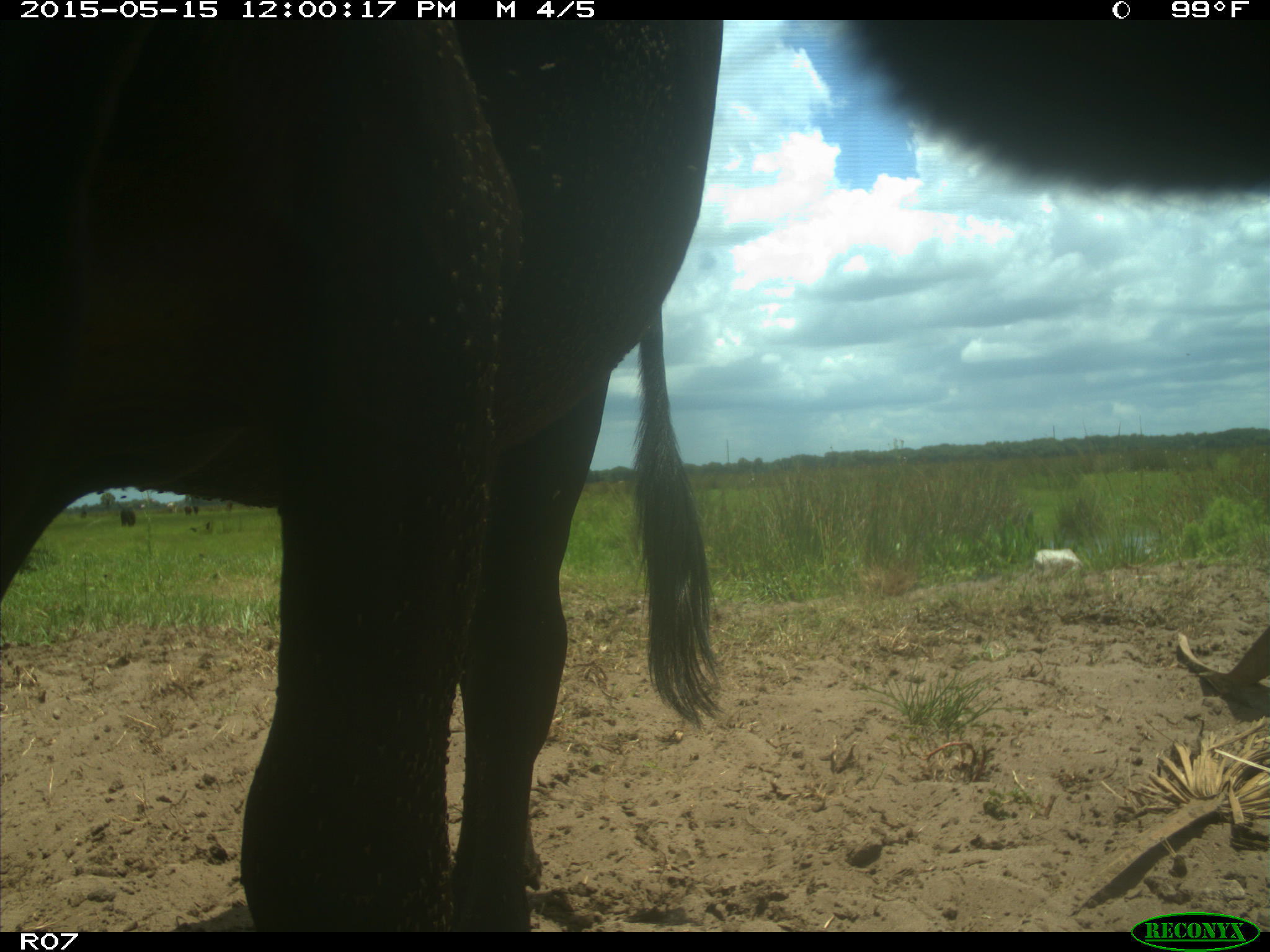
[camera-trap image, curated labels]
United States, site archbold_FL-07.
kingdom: Animalia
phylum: Chordata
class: Mammalia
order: Artiodactyla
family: Bovidae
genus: Bos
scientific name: Bos taurus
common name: domestic cow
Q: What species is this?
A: Bos taurus (domestic cow).